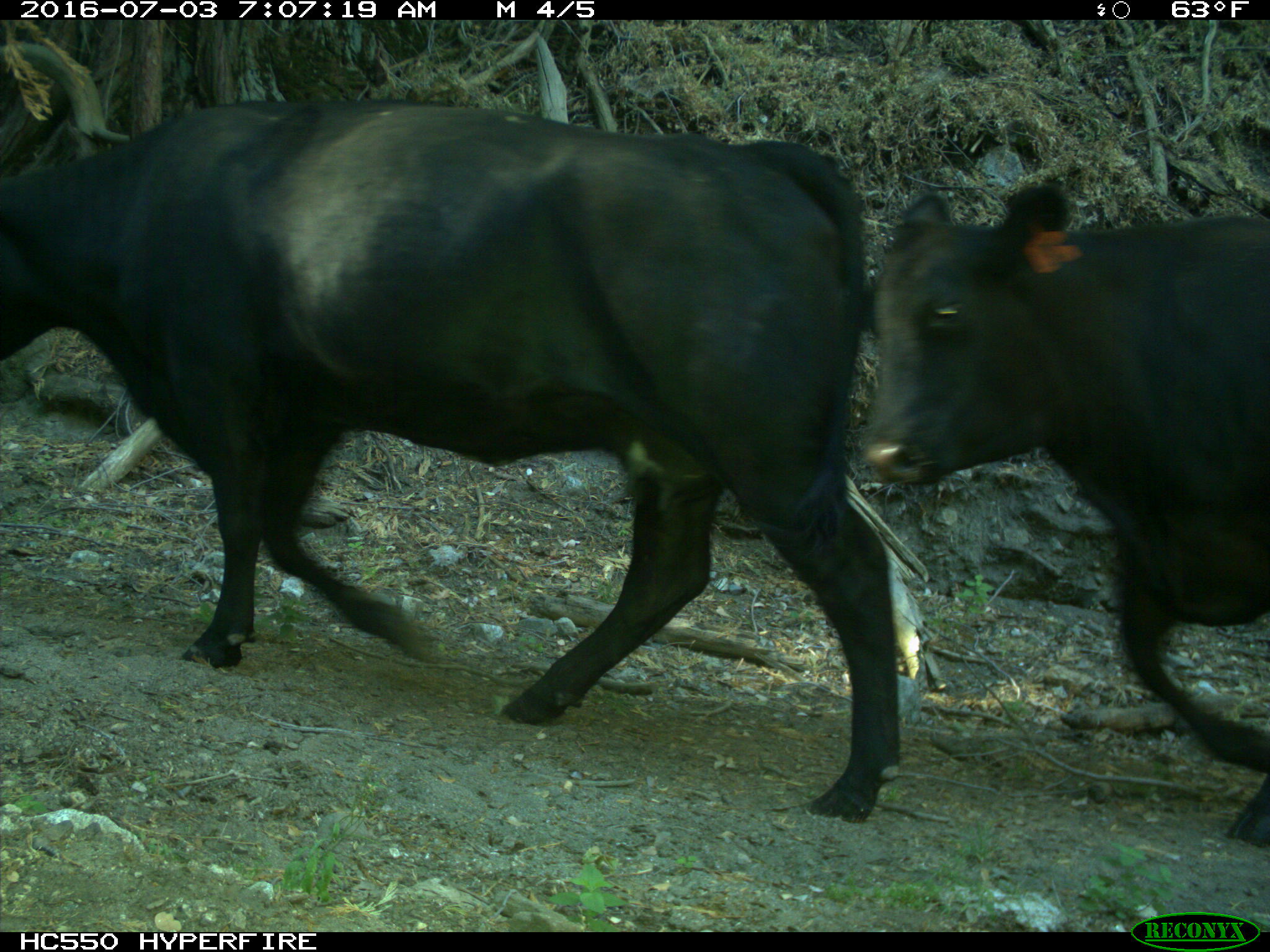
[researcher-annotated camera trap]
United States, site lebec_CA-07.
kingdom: Animalia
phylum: Chordata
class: Mammalia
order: Artiodactyla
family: Bovidae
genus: Bos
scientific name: Bos taurus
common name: domestic cow